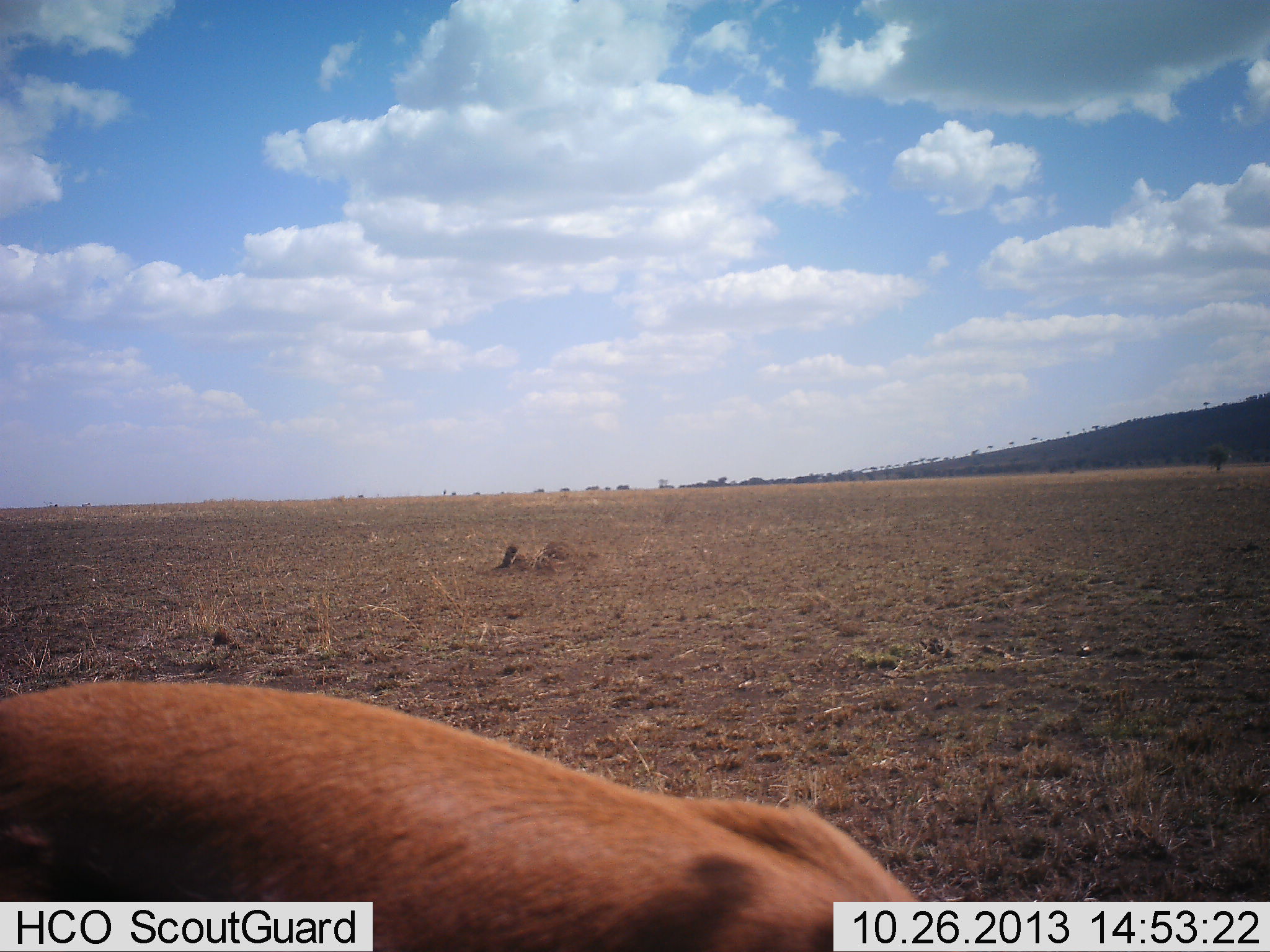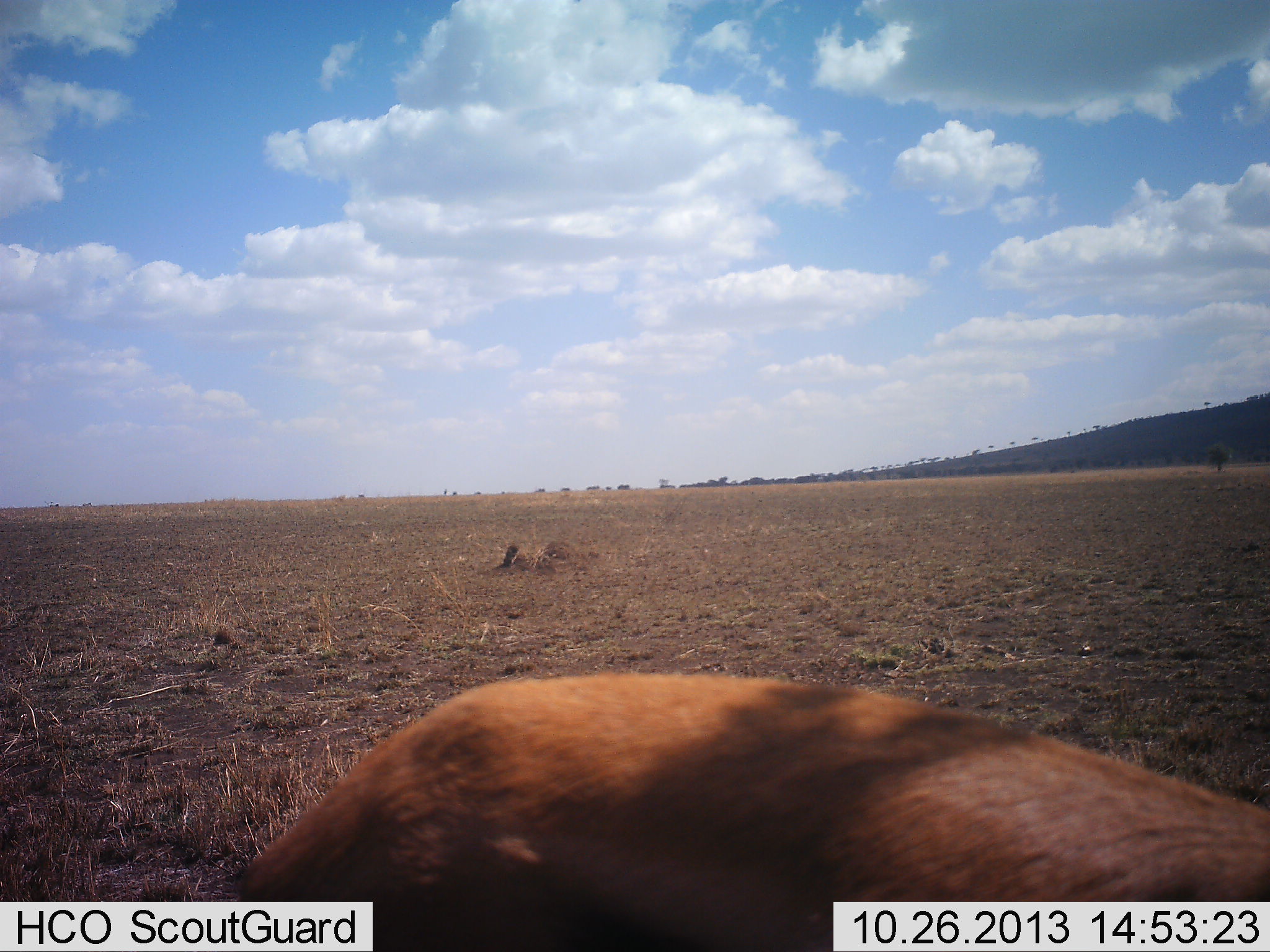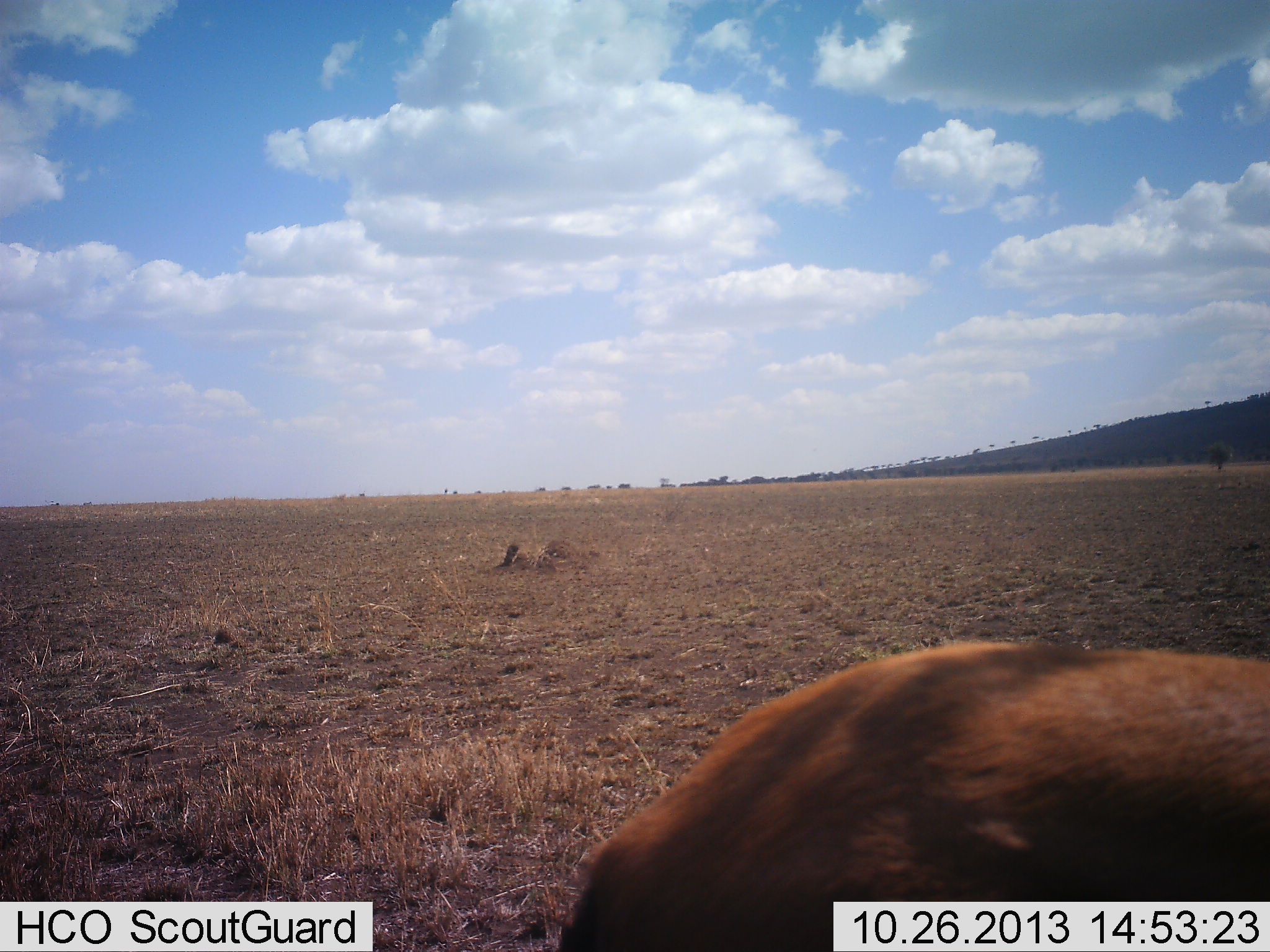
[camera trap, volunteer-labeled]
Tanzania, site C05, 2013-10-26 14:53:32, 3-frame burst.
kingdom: Animalia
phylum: Chordata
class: Mammalia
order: Artiodactyla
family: Bovidae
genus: Eudorcas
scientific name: Eudorcas thomsonii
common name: thomson's gazelle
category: gazellethomsons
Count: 1.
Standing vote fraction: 11%.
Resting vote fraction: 0%.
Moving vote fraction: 74%.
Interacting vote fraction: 0%.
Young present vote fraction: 0%.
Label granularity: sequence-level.